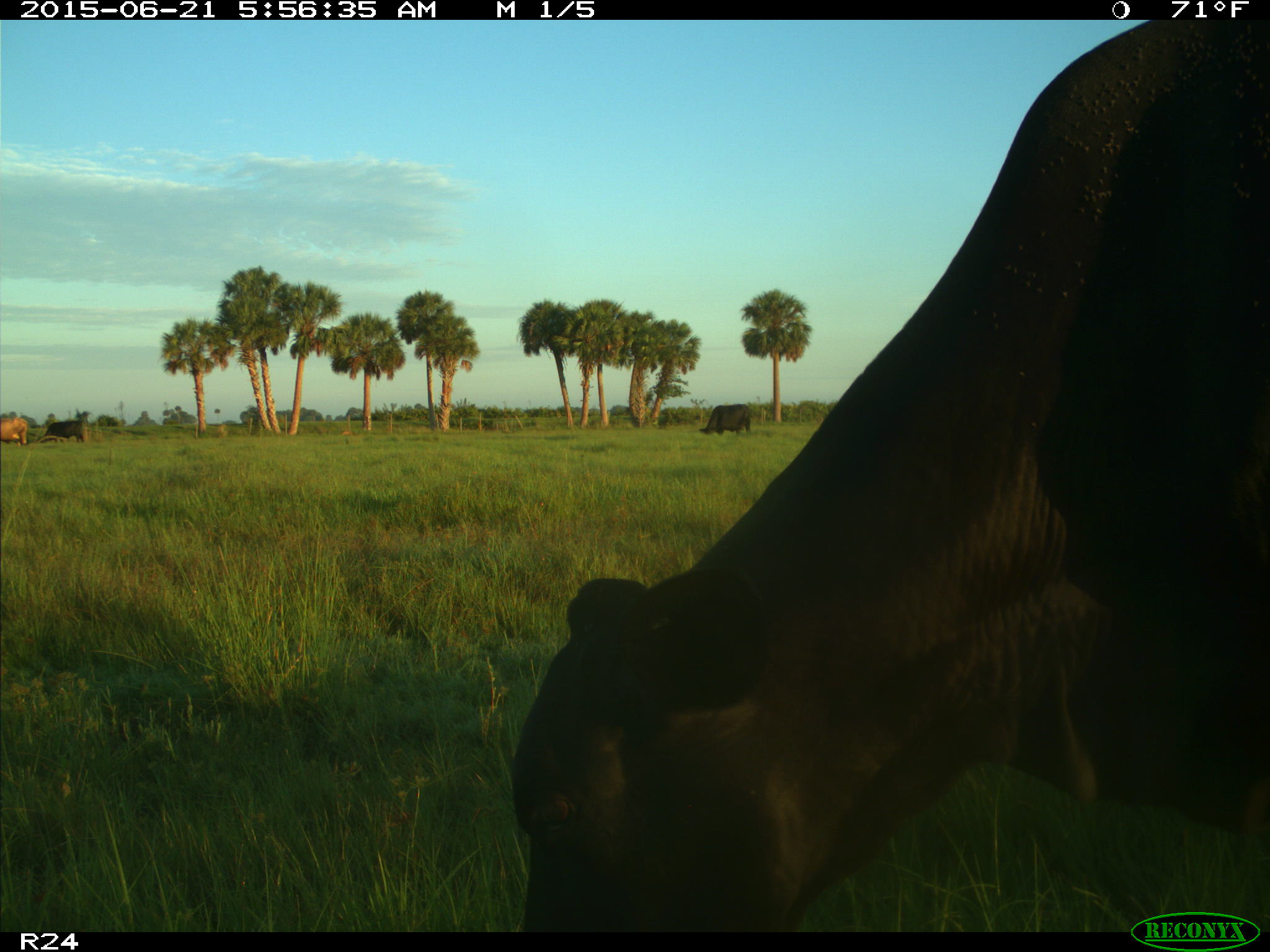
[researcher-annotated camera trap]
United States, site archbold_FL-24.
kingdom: Animalia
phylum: Chordata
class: Mammalia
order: Artiodactyla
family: Bovidae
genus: Bos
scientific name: Bos taurus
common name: domestic cow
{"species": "Bos taurus (domestic cow)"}